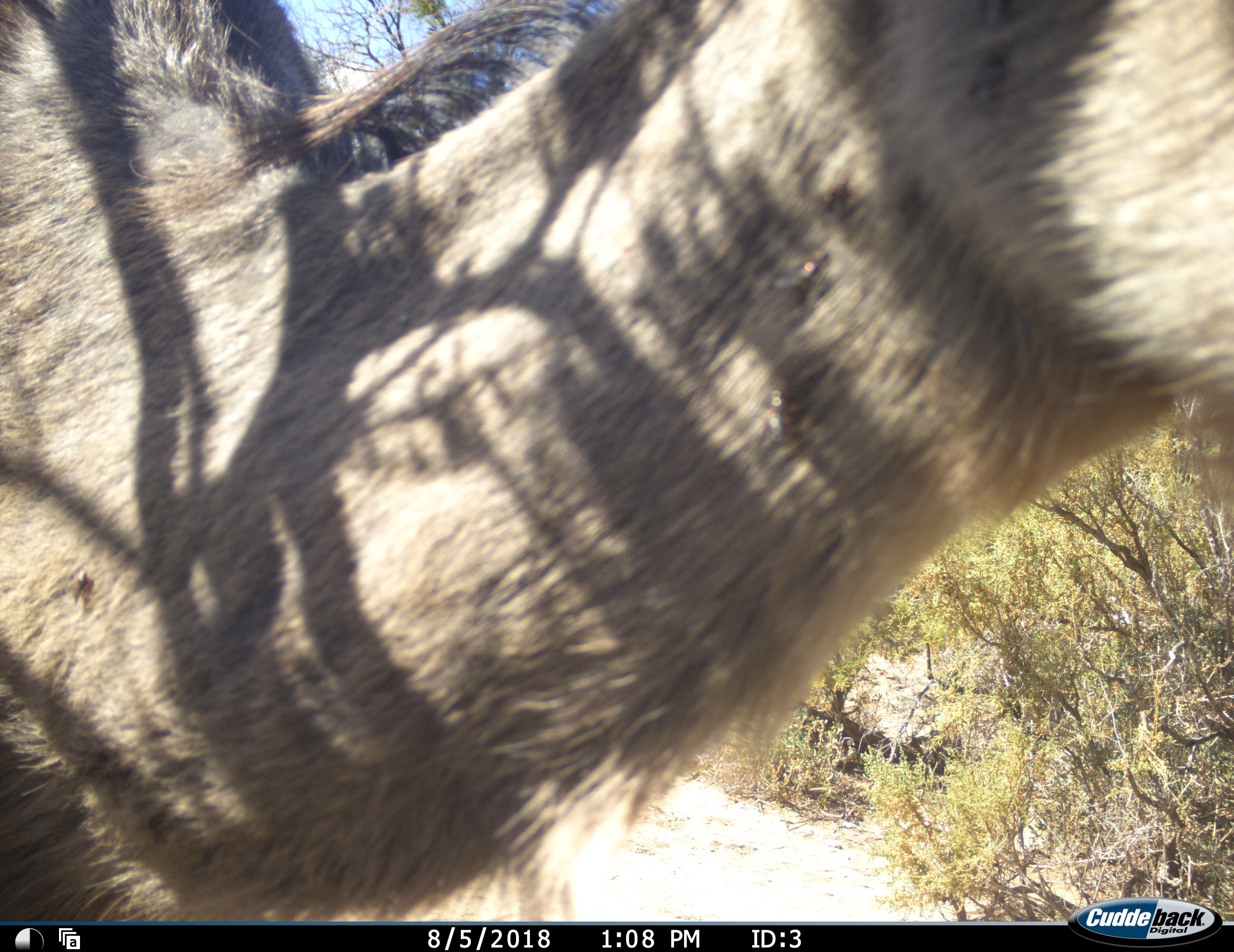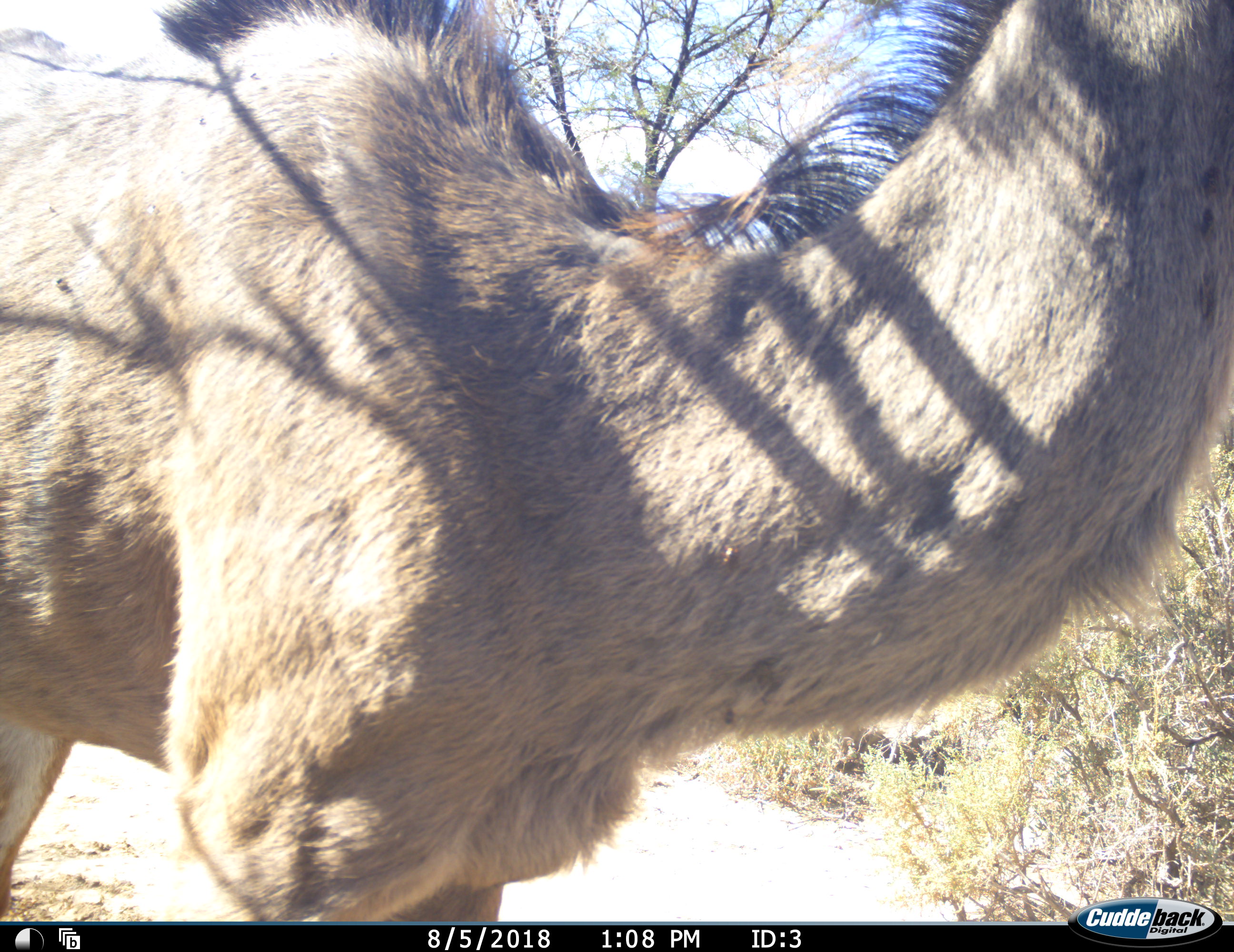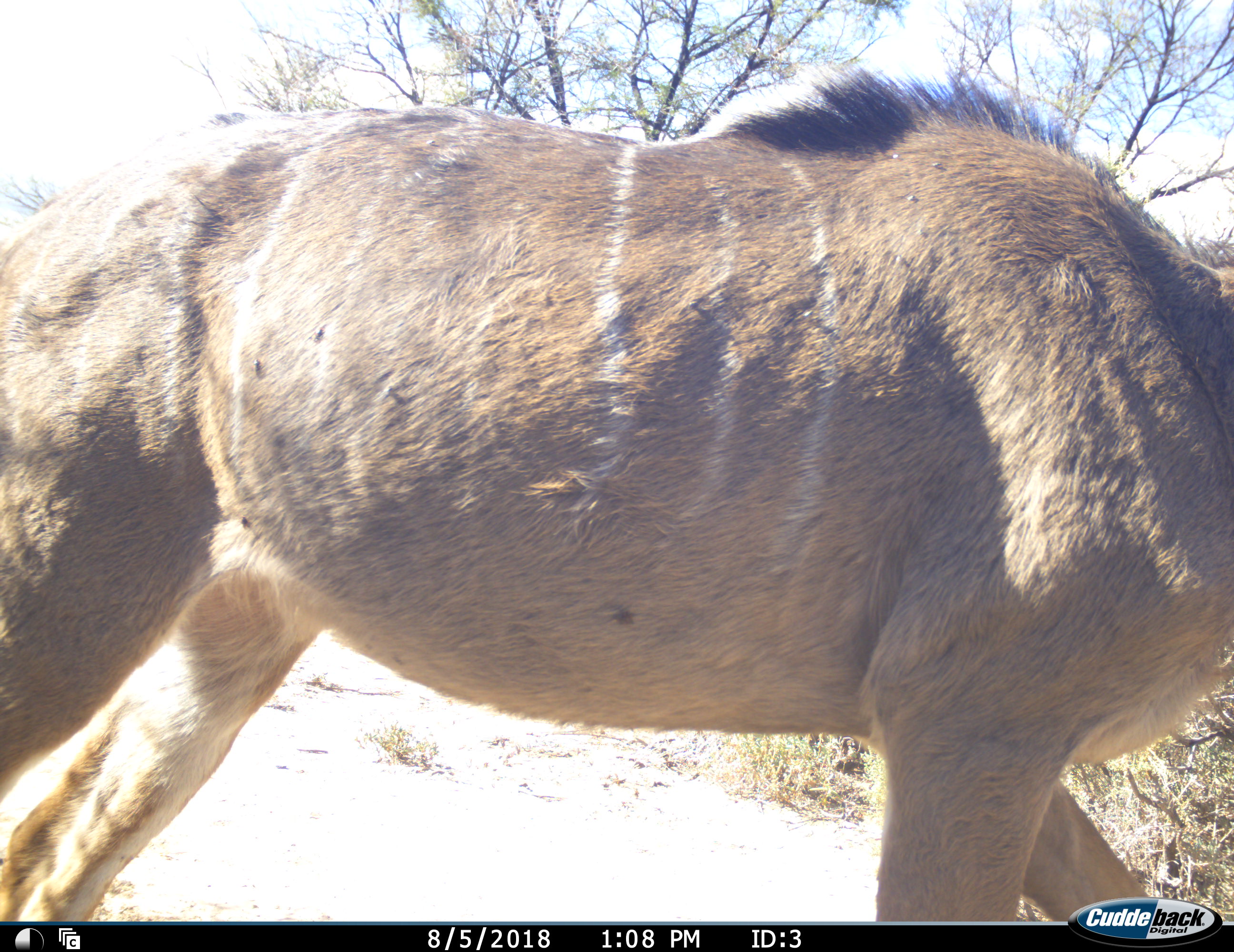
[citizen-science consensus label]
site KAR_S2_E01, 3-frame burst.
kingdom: Animalia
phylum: Chordata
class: Mammalia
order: Artiodactyla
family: Bovidae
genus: Tragelaphus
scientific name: Tragelaphus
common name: kudu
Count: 1.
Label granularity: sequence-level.